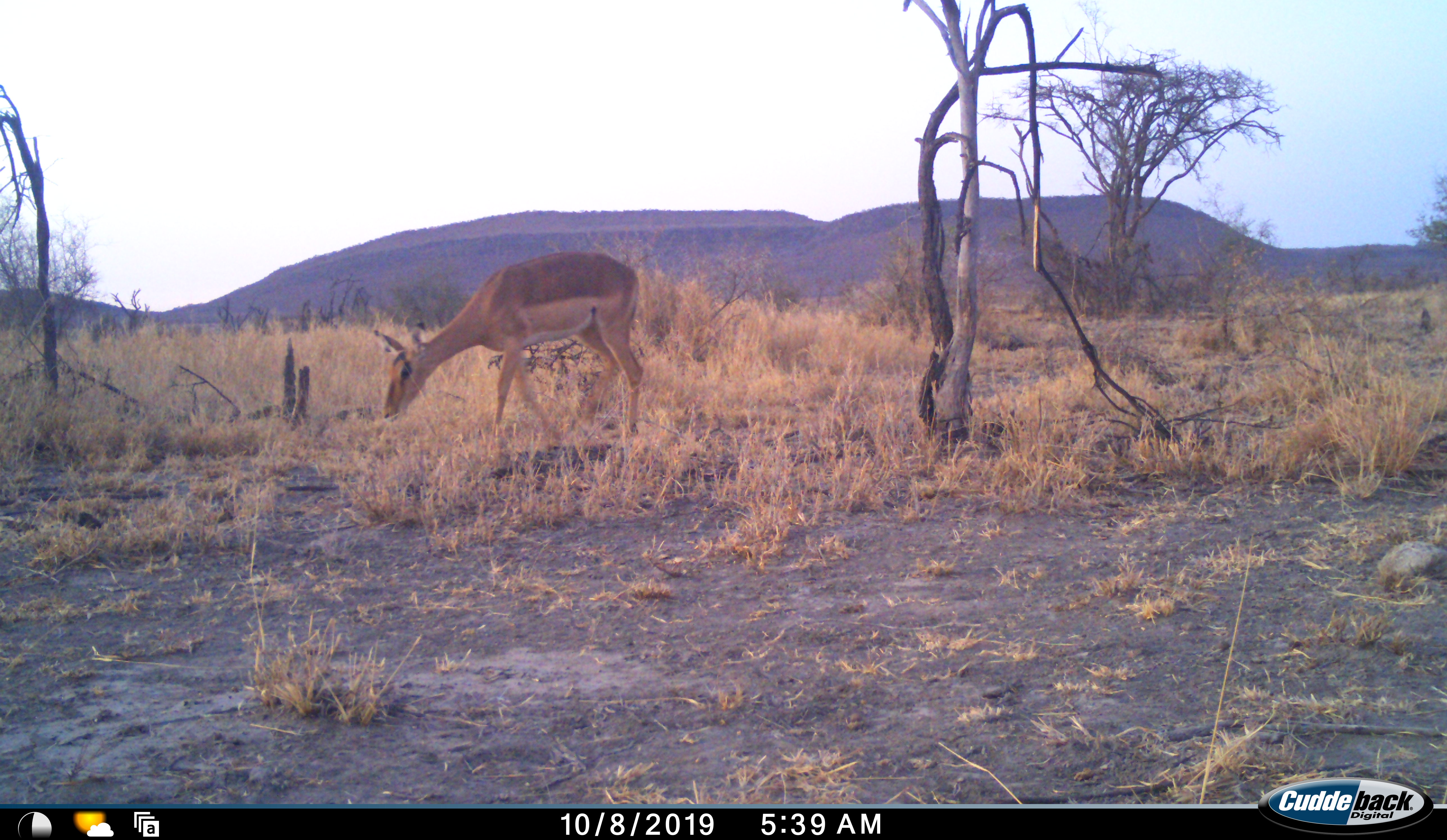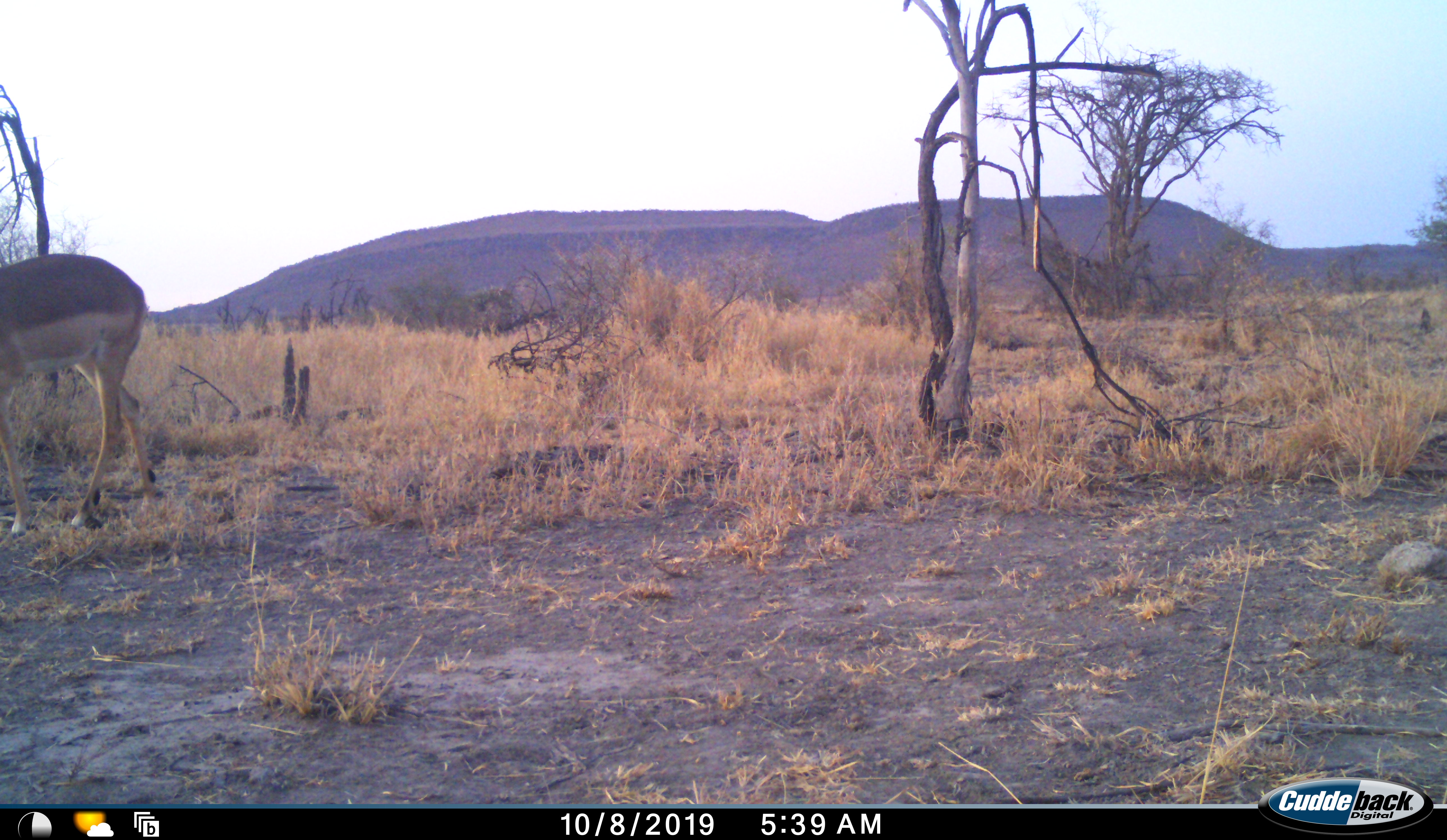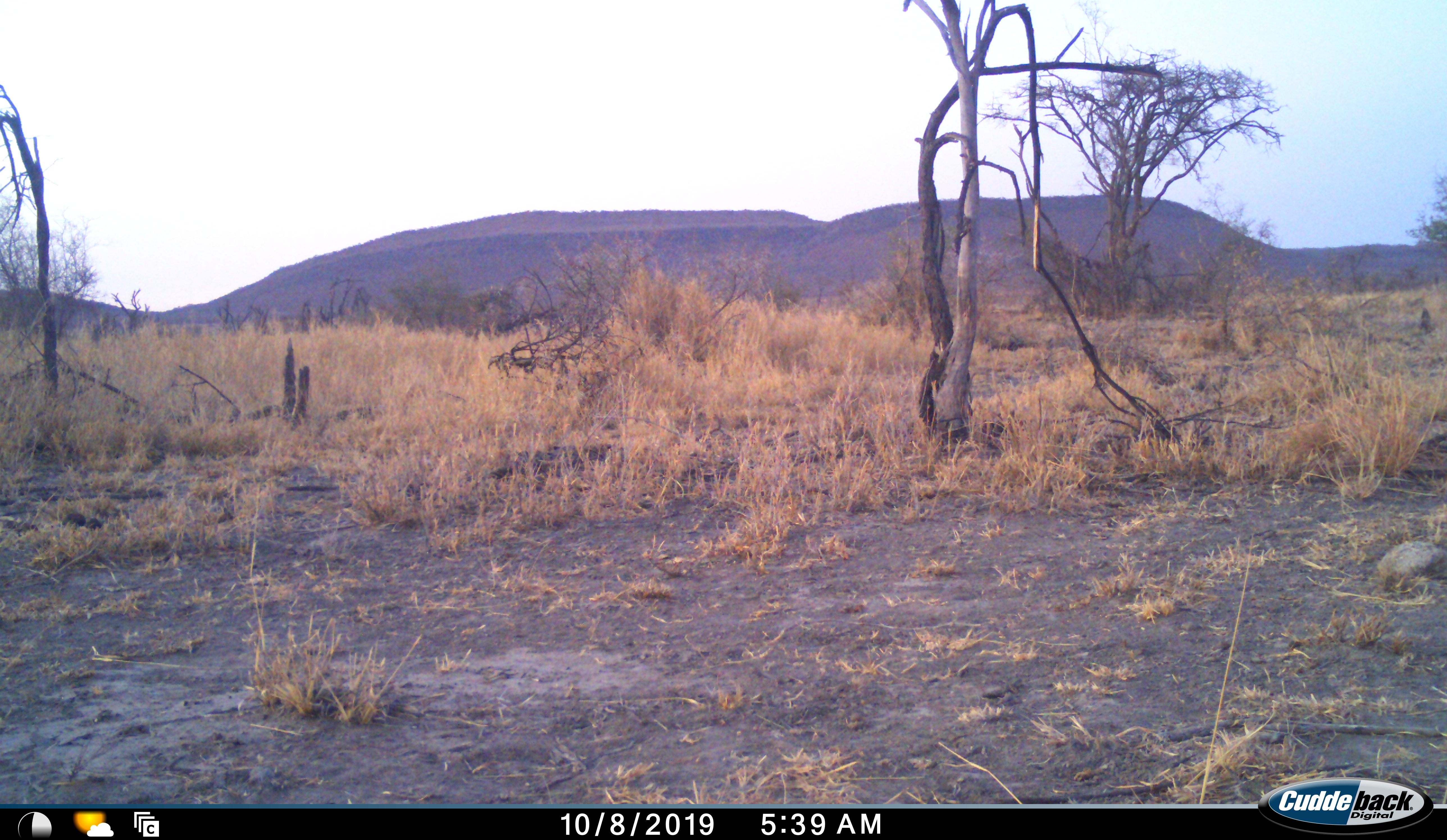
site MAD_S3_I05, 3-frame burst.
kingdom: Animalia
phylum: Chordata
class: Mammalia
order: Artiodactyla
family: Bovidae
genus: Aepyceros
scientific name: Aepyceros melampus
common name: impala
Impala (Aepyceros melampus), count 1. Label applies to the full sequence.